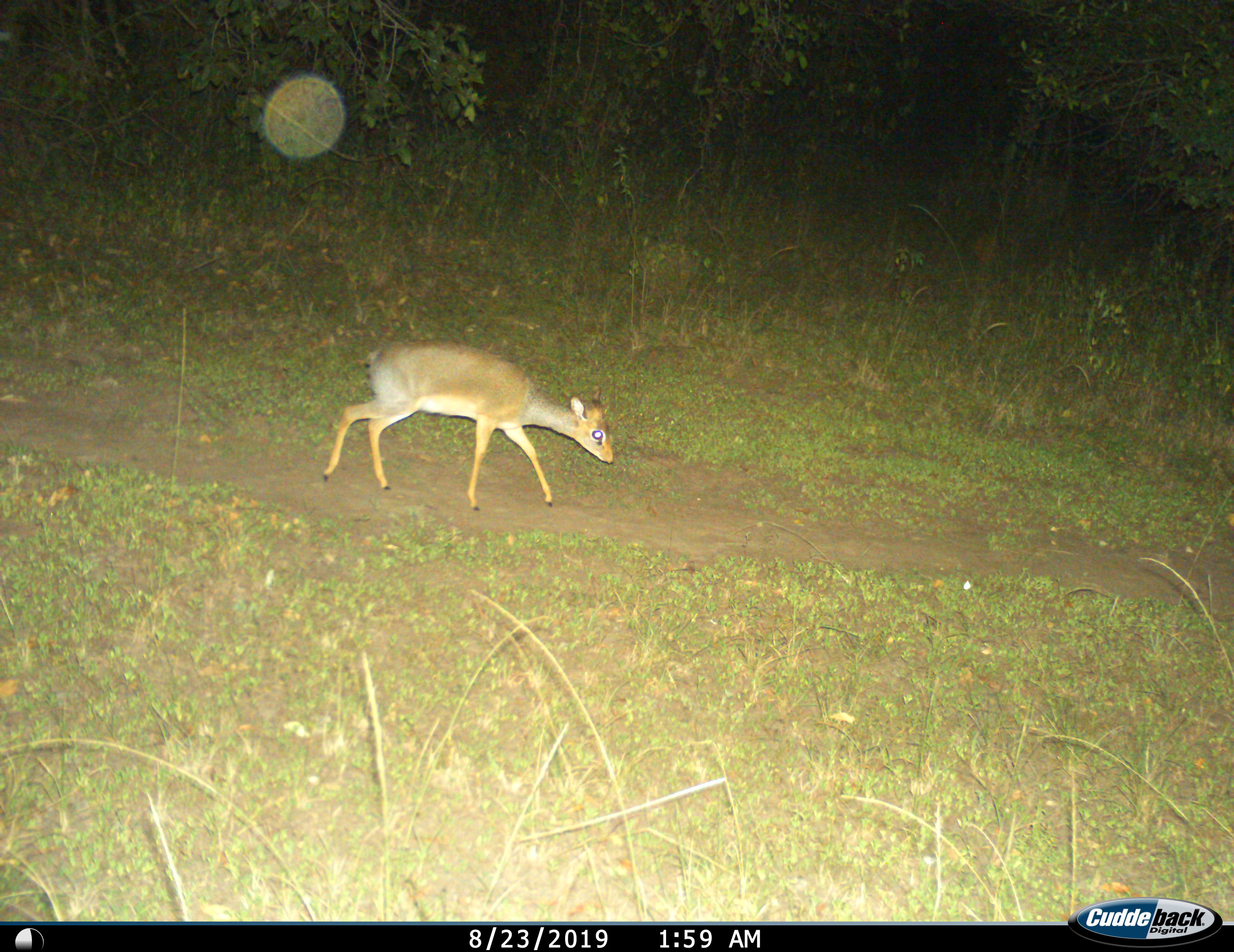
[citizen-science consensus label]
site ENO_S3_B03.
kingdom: Animalia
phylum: Chordata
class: Mammalia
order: Artiodactyla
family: Bovidae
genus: Madoqua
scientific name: Madoqua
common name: dik-dik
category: dikdik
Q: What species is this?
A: Dikdik (dik-dik) (Madoqua).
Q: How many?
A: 1.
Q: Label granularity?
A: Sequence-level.